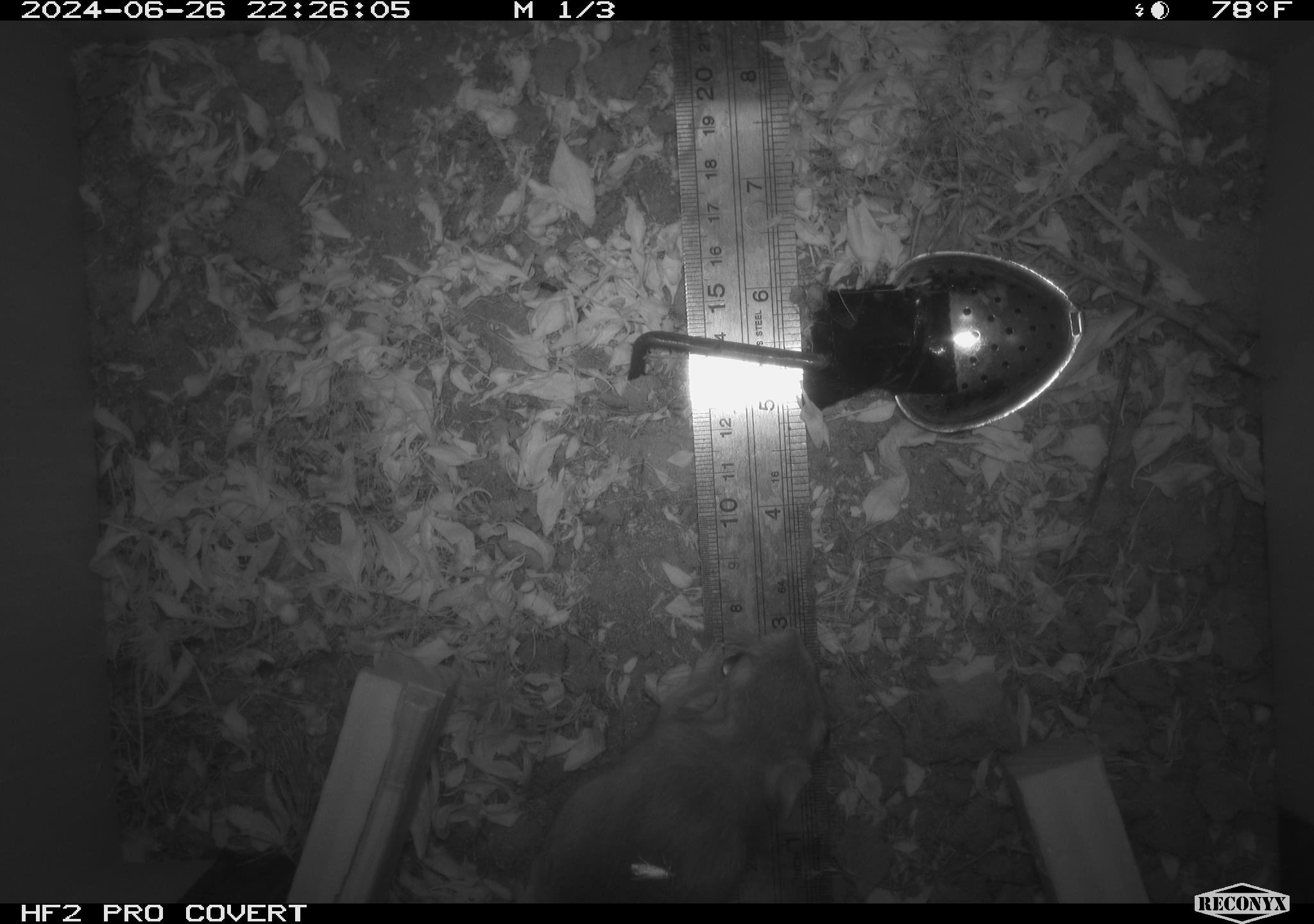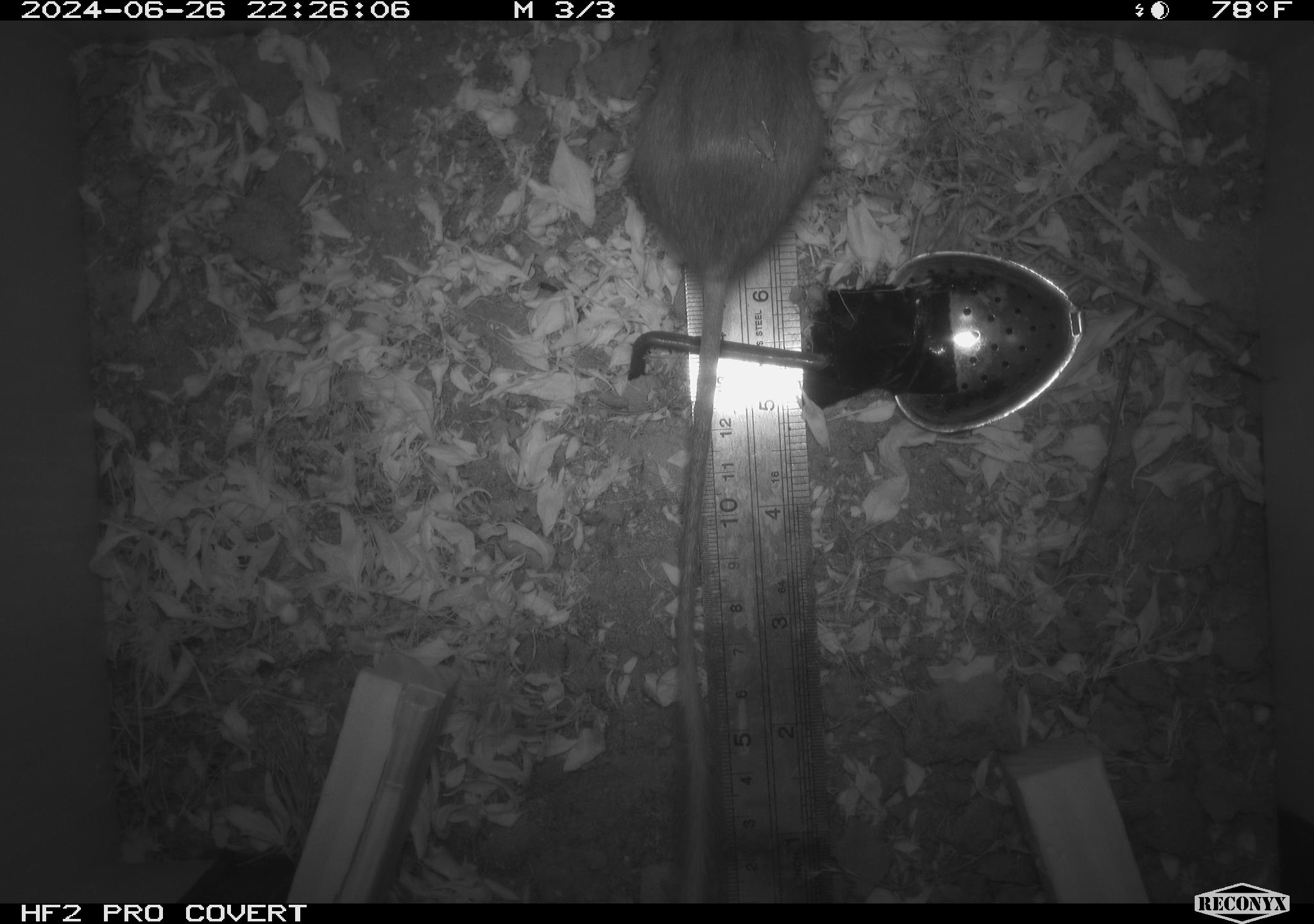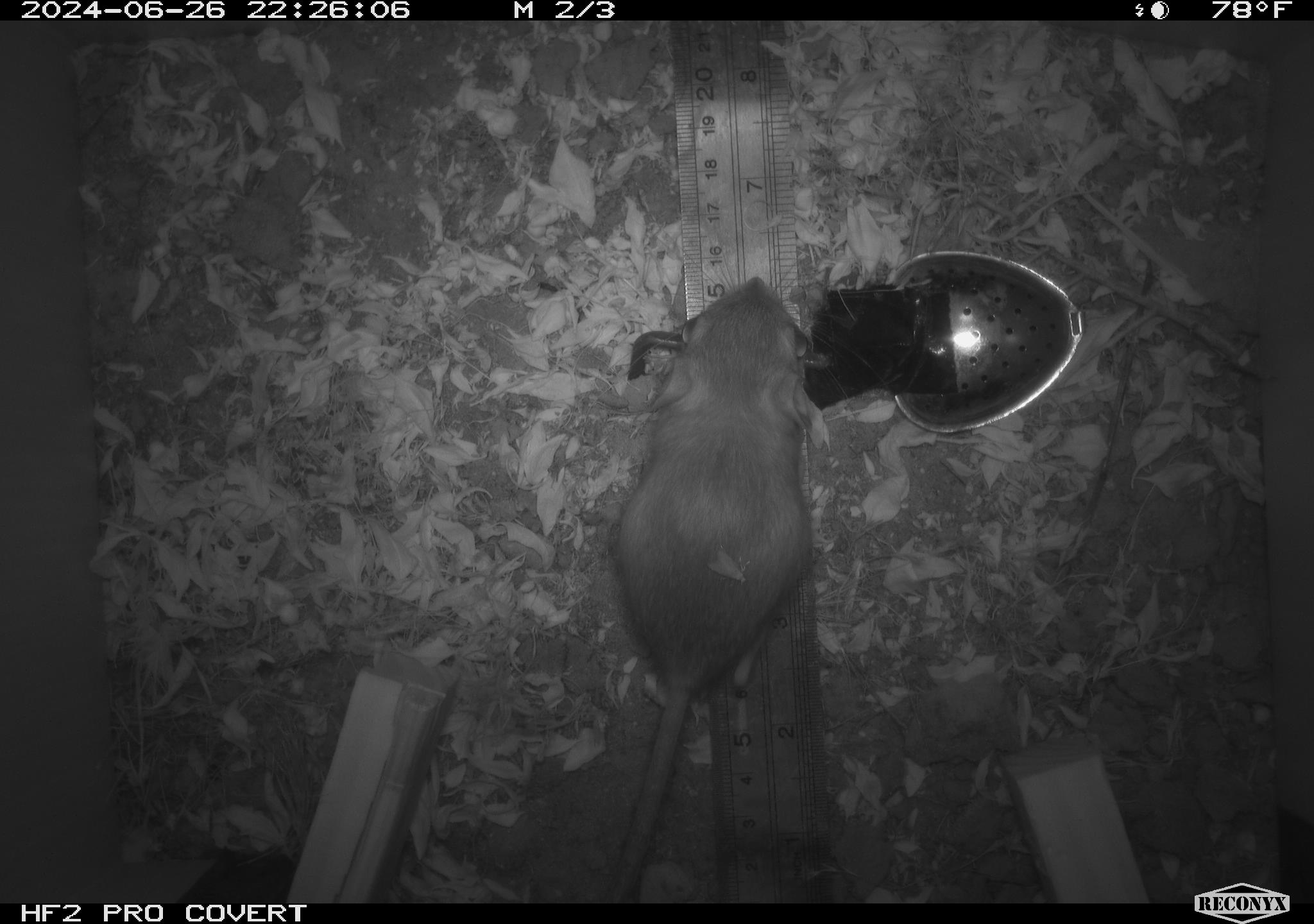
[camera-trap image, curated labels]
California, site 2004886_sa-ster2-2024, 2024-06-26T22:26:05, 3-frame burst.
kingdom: Animalia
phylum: Chordata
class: Mammalia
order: Rodentia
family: Heteromyidae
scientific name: Heteromyidae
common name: kangaroo rats and pocket mice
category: heteromyidae family